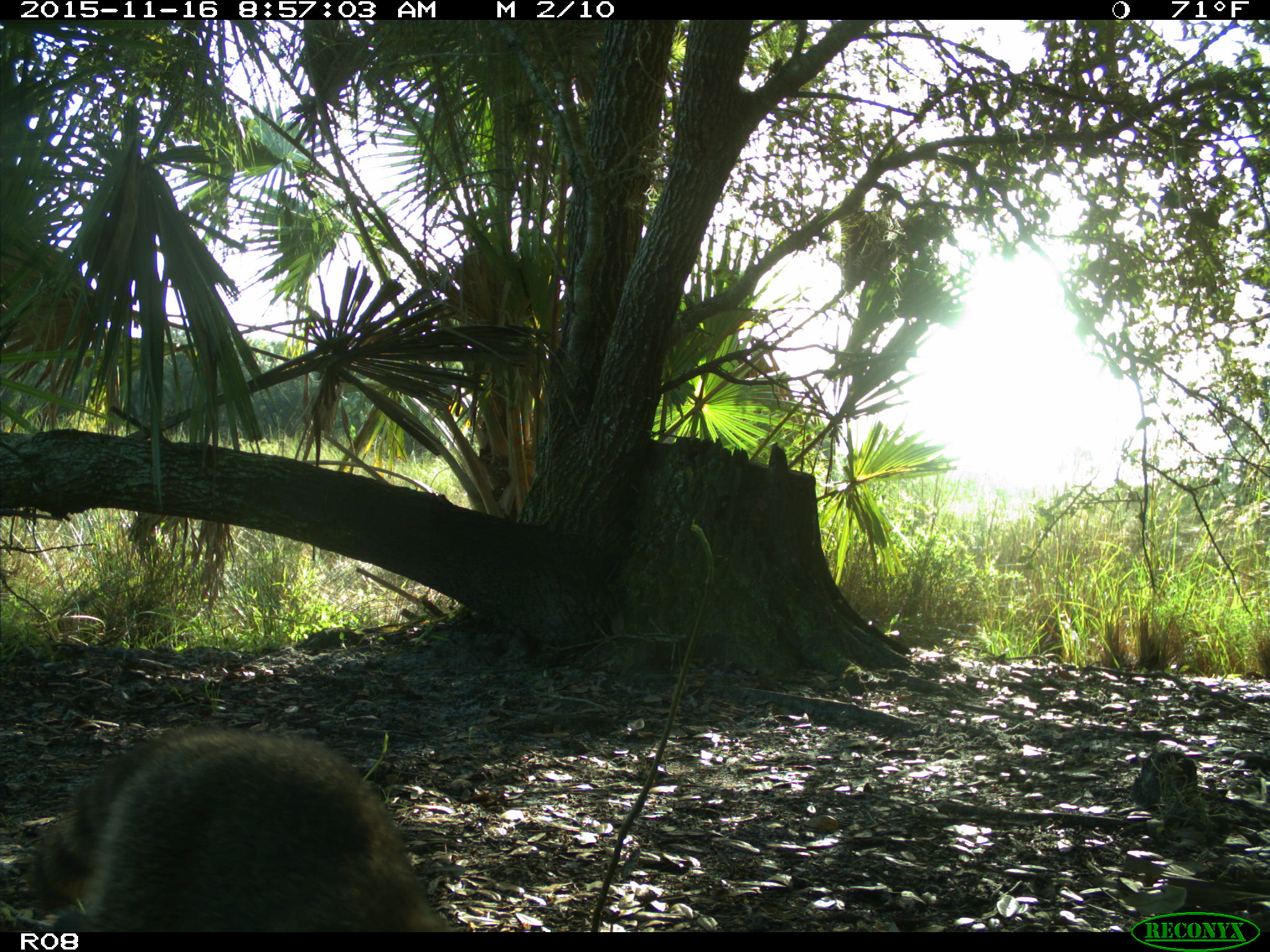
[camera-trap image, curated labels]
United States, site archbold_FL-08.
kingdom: Animalia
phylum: Chordata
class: Mammalia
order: Carnivora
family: Procyonidae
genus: Procyon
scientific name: Procyon lotor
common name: common raccoon